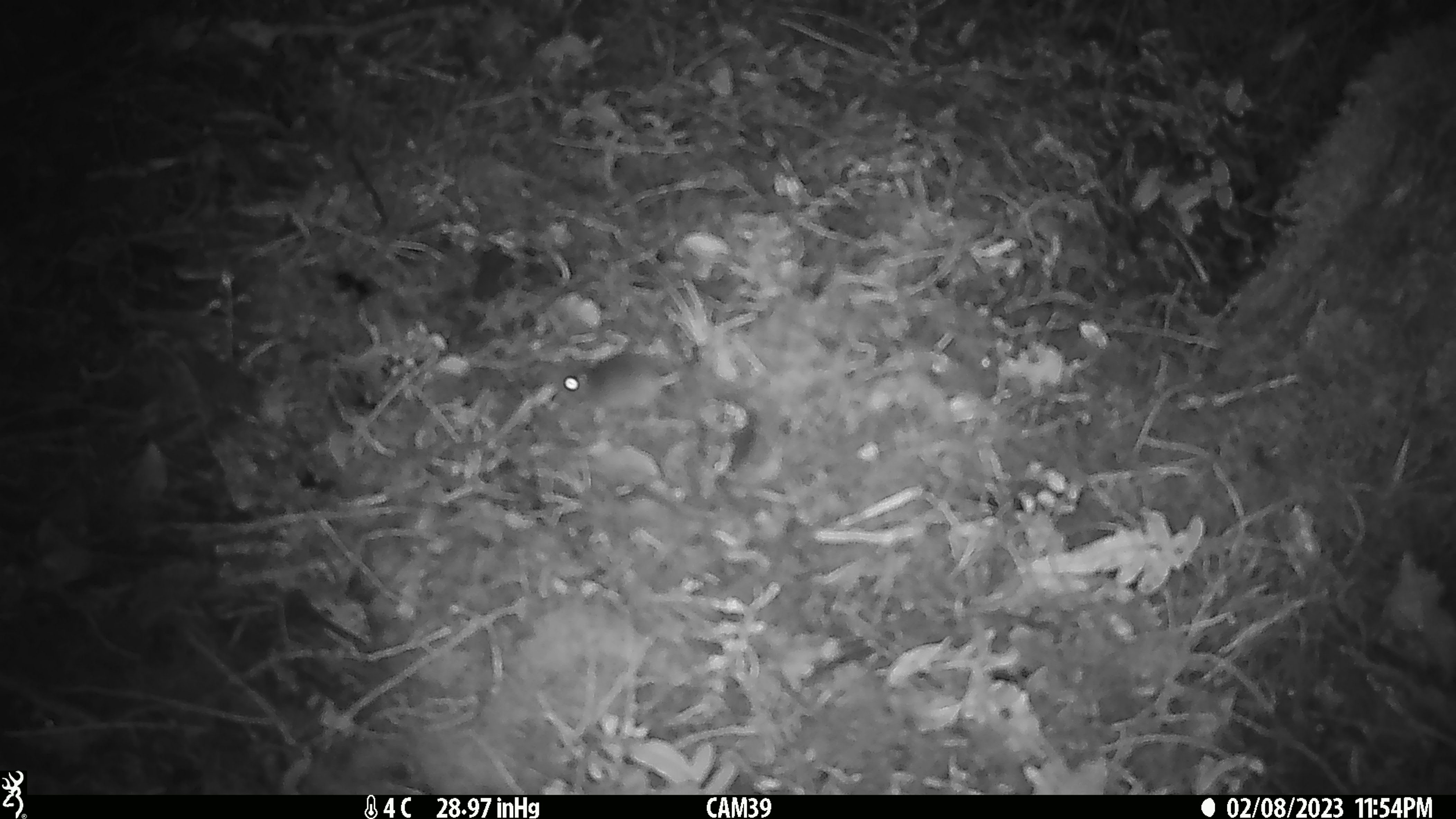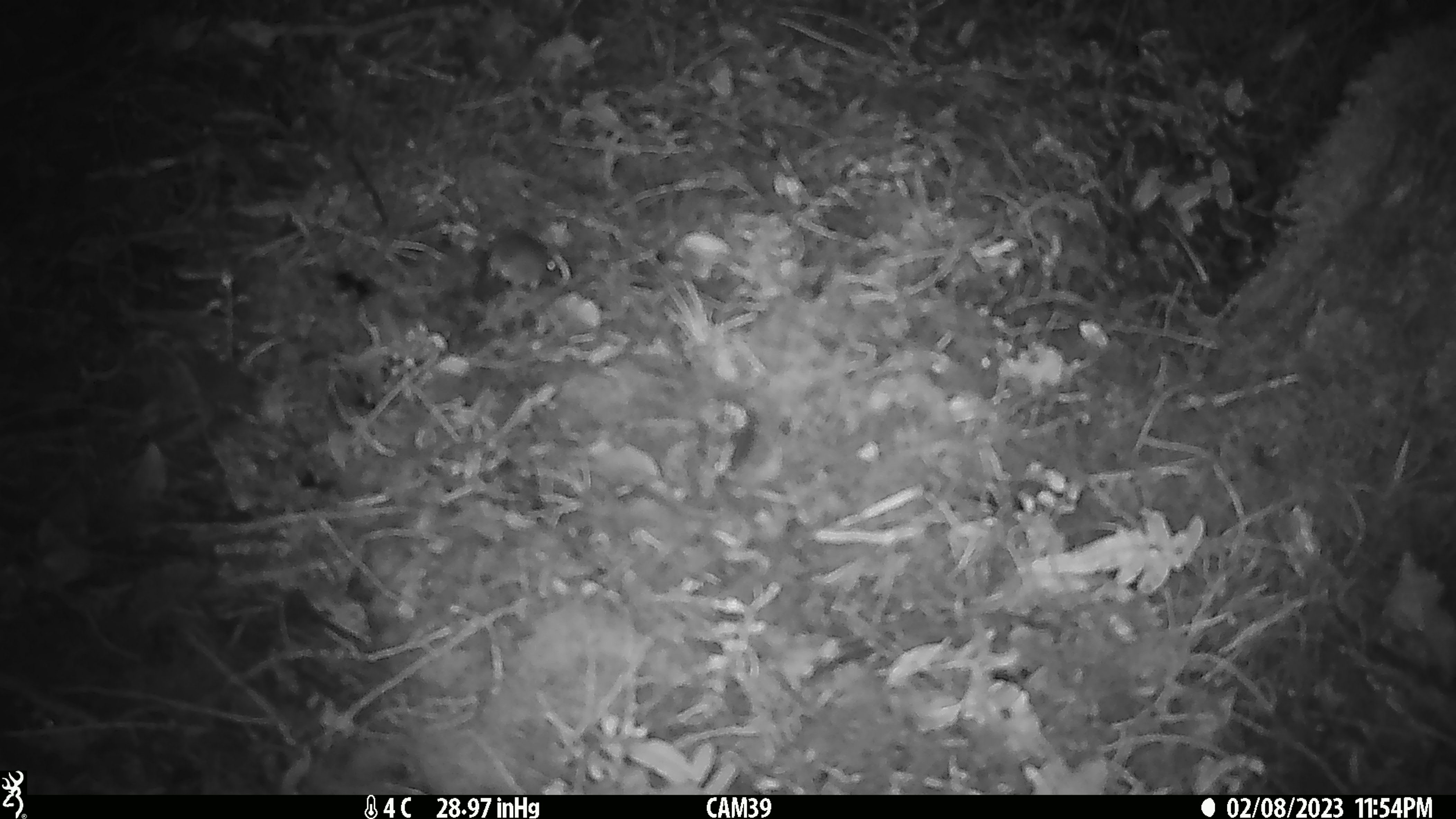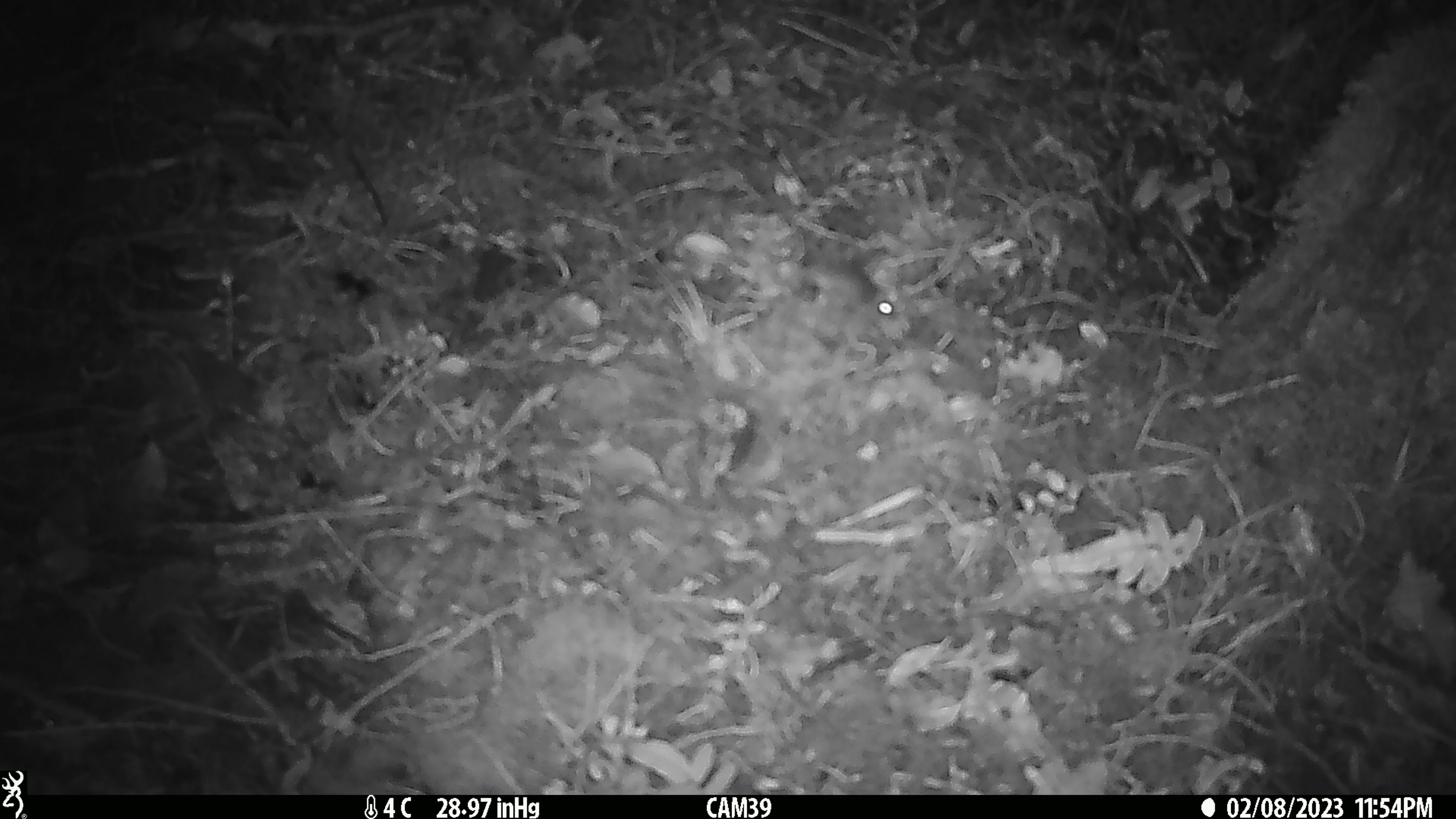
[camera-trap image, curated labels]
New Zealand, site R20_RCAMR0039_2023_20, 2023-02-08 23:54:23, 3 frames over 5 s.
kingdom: Animalia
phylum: Chordata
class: Mammalia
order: Rodentia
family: Muridae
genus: Mus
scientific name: Mus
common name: mouse